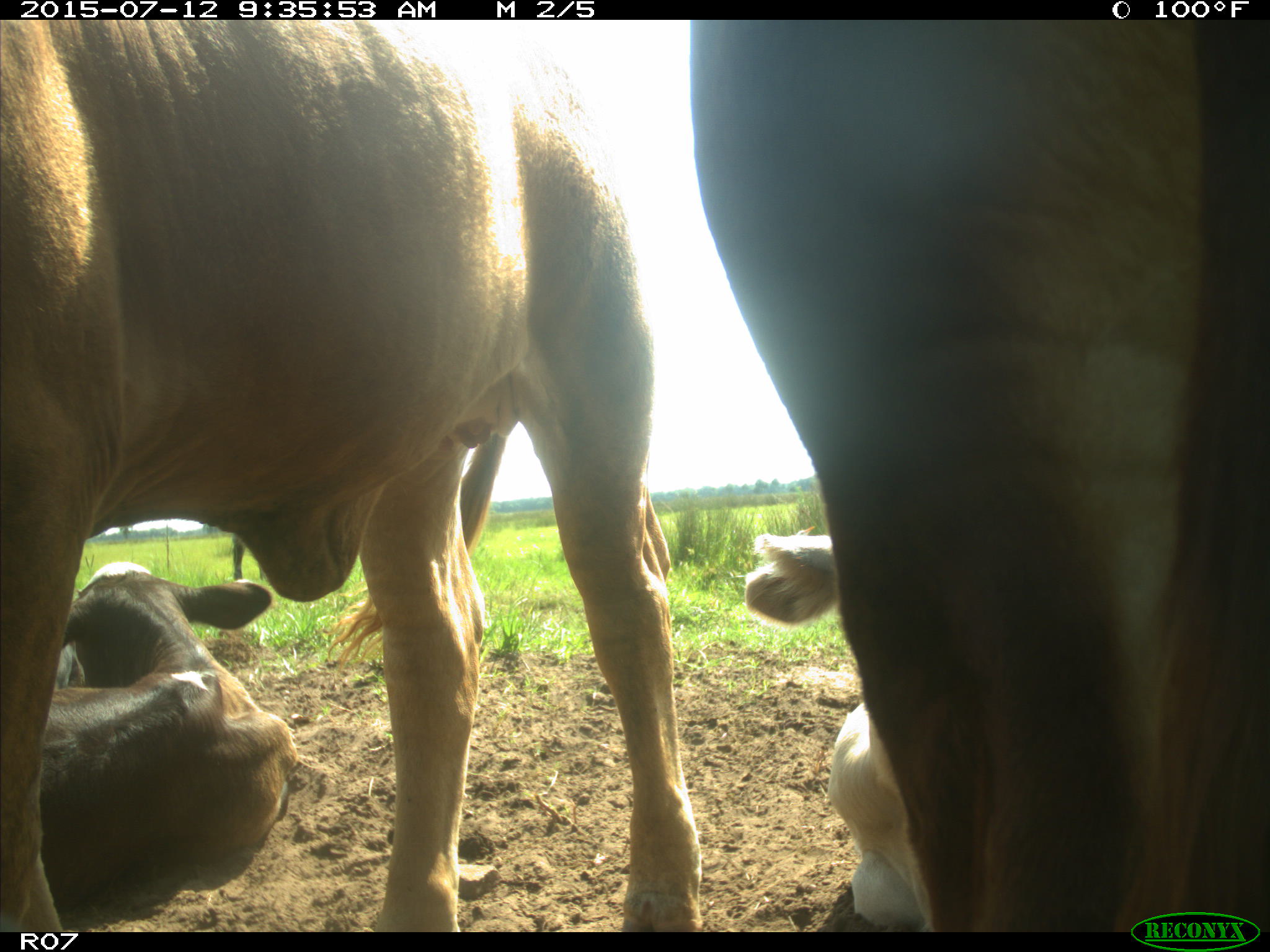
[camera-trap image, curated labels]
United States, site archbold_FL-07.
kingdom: Animalia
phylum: Chordata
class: Mammalia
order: Artiodactyla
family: Bovidae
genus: Bos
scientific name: Bos taurus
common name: domestic cow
Bos taurus (domestic cow).